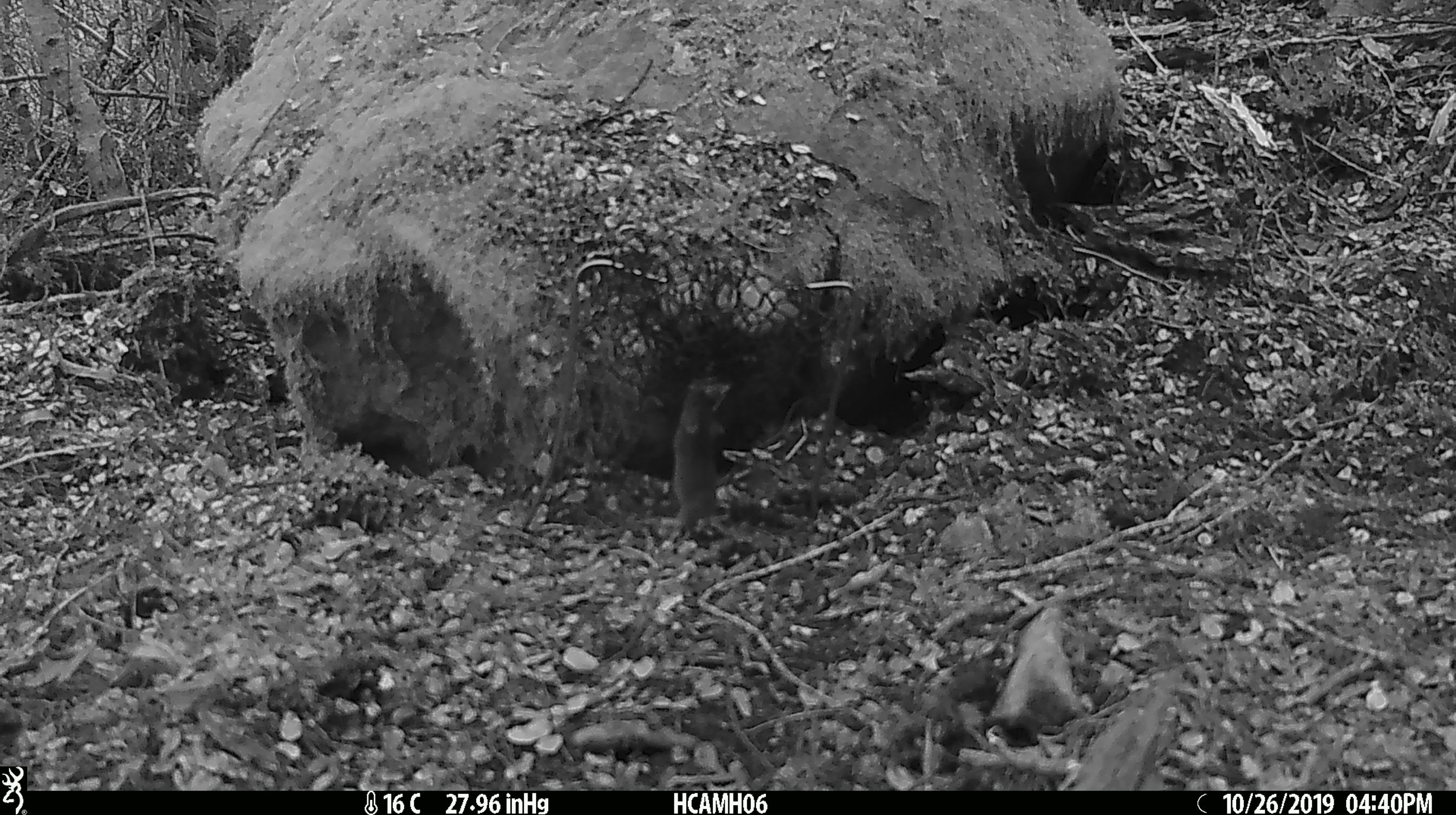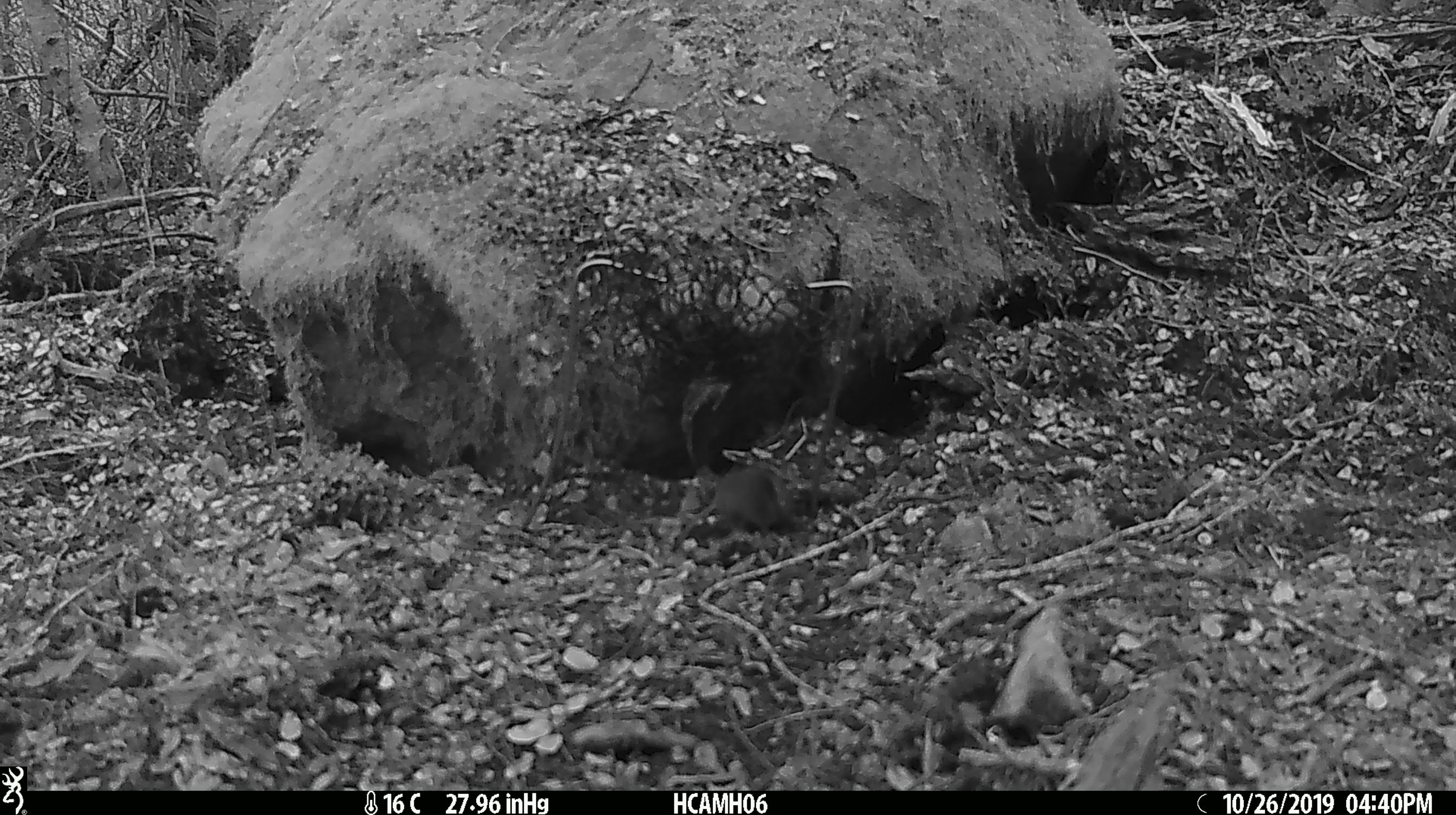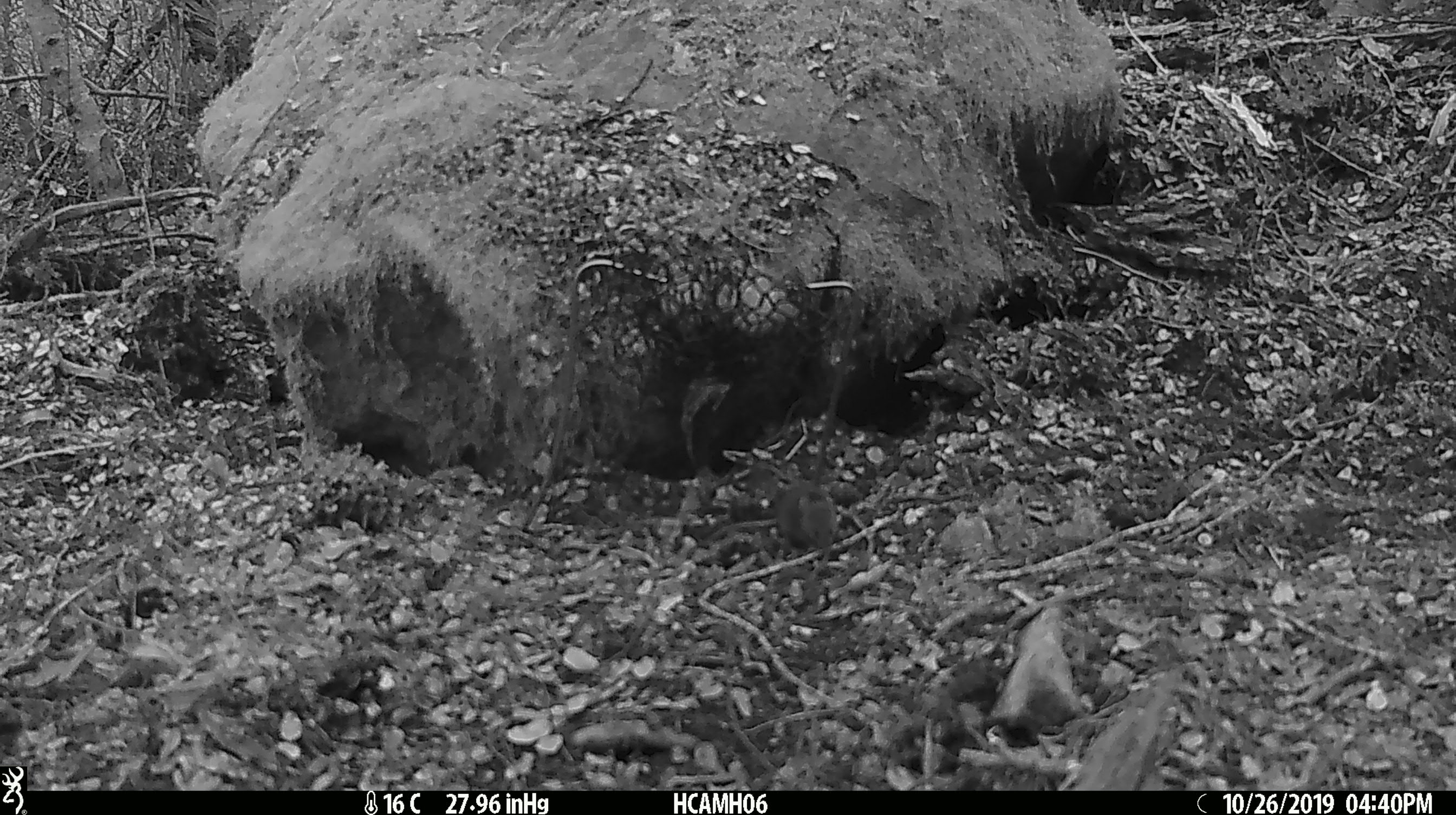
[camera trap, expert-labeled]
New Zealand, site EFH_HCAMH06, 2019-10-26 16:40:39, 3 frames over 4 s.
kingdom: Animalia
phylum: Chordata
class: Mammalia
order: Rodentia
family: Muridae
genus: Mus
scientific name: Mus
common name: mouse